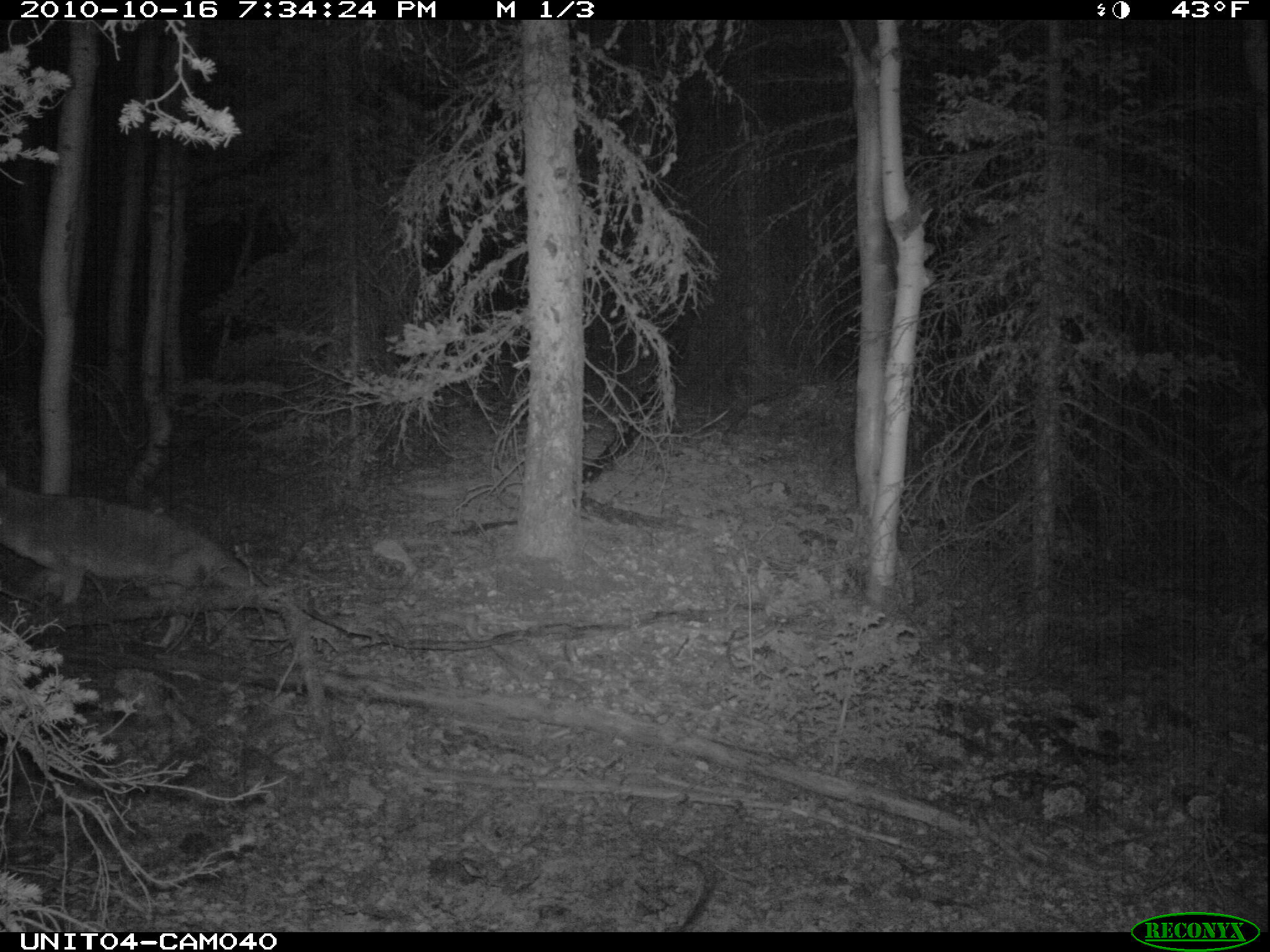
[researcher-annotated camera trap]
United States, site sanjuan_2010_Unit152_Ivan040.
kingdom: Animalia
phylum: Chordata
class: Mammalia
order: Carnivora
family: Canidae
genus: Canis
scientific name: Canis latrans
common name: coyote